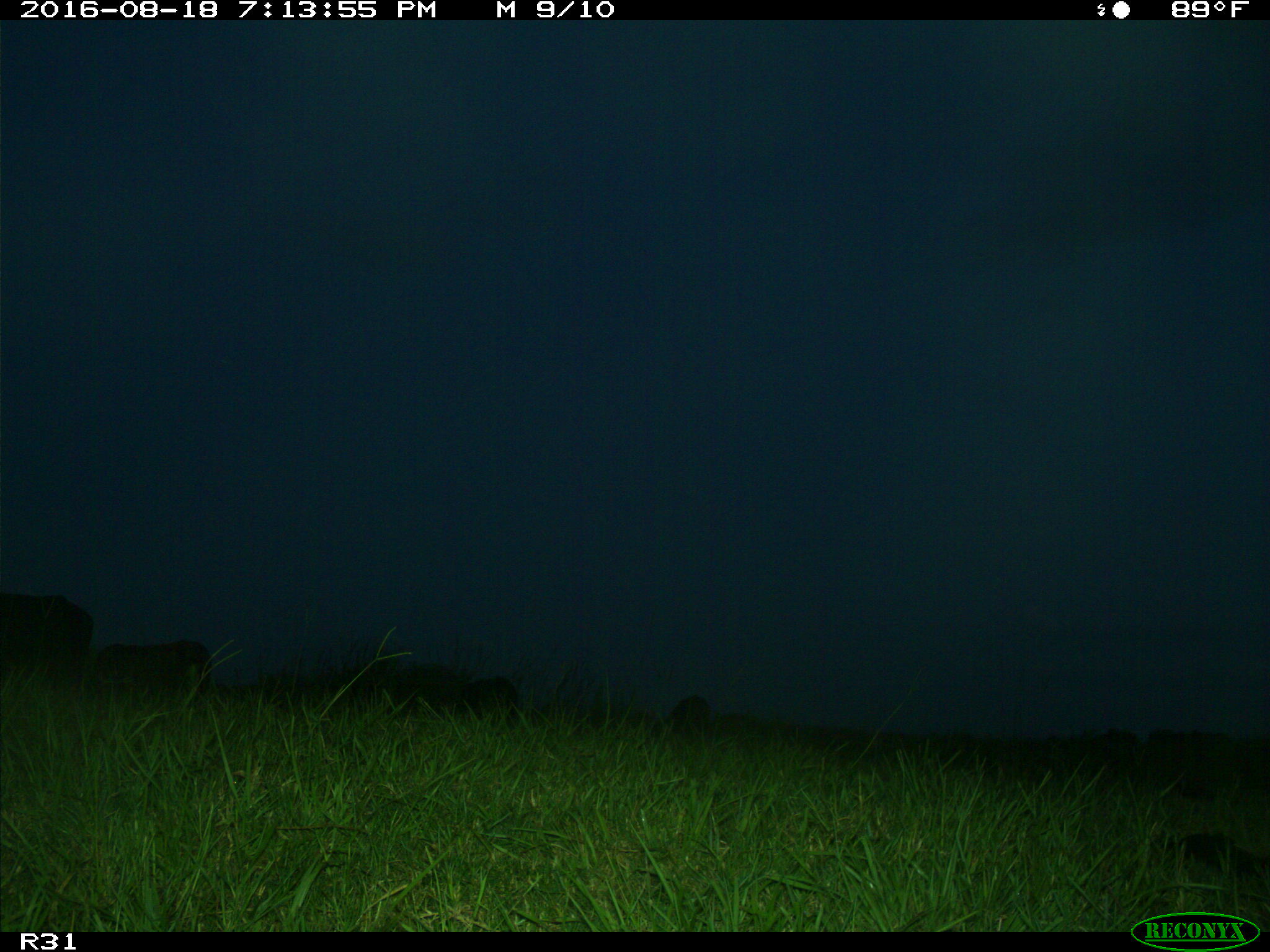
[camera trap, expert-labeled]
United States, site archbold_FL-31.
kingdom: Animalia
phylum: Chordata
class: Mammalia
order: Artiodactyla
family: Bovidae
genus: Bos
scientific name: Bos taurus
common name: domestic cow